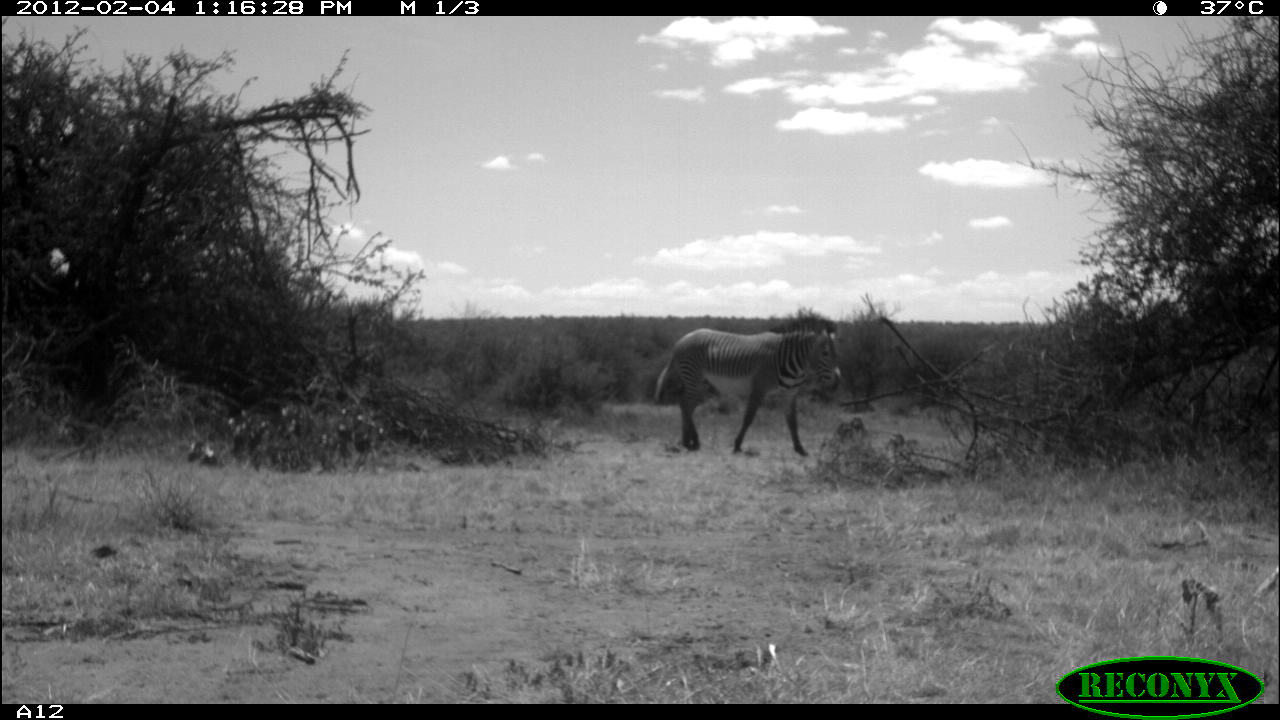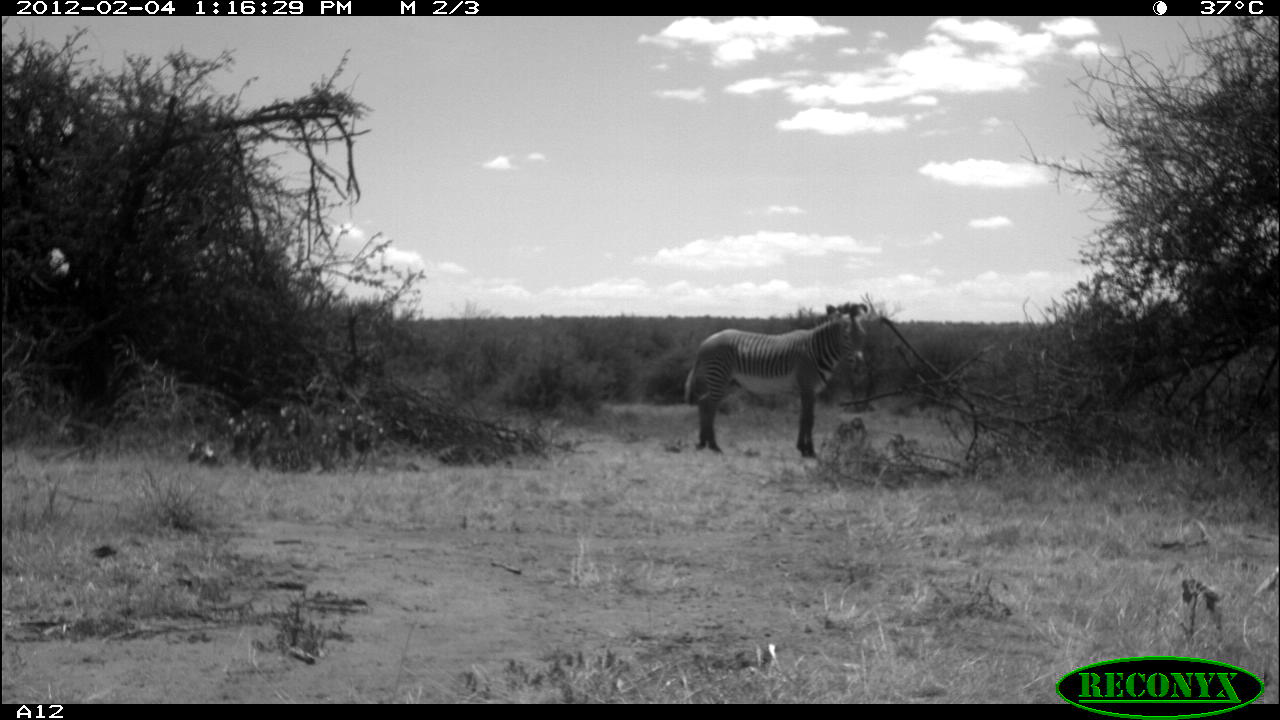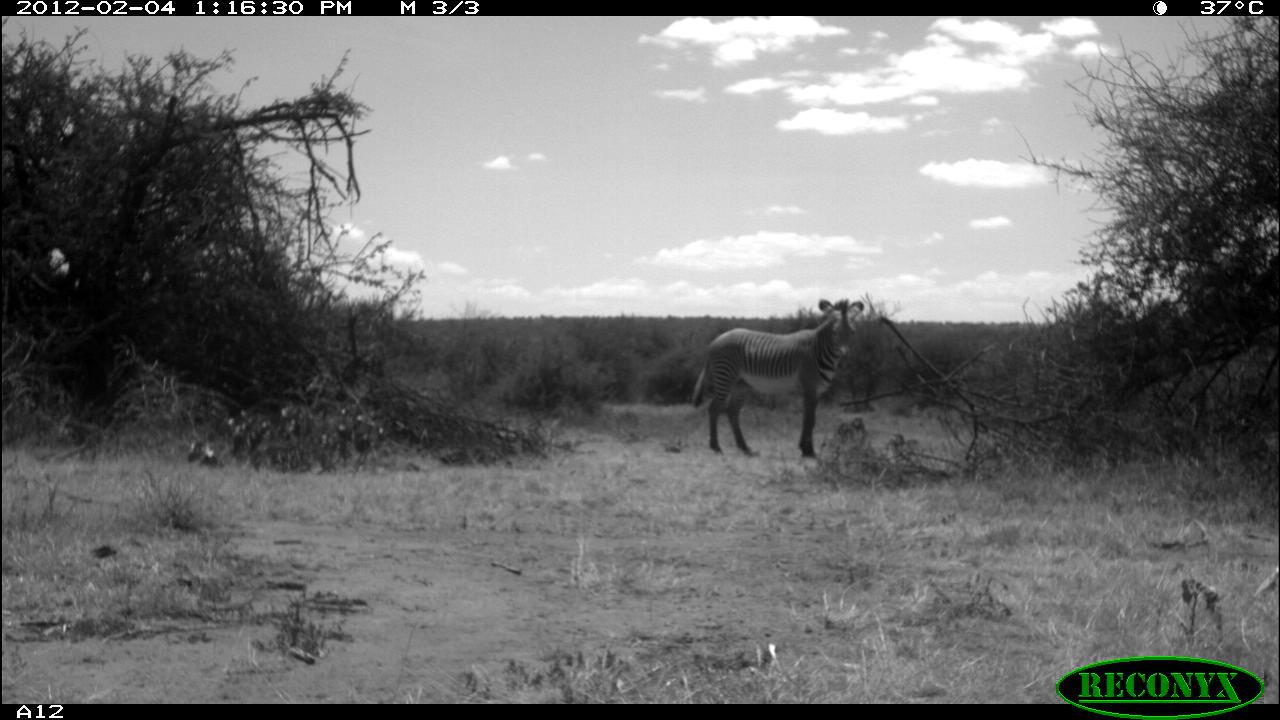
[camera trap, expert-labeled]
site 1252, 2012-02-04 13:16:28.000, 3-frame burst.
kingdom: Animalia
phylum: Chordata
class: Mammalia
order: Perissodactyla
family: Equidae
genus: Equus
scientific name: Equus grevyi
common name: grévy's zebra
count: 1